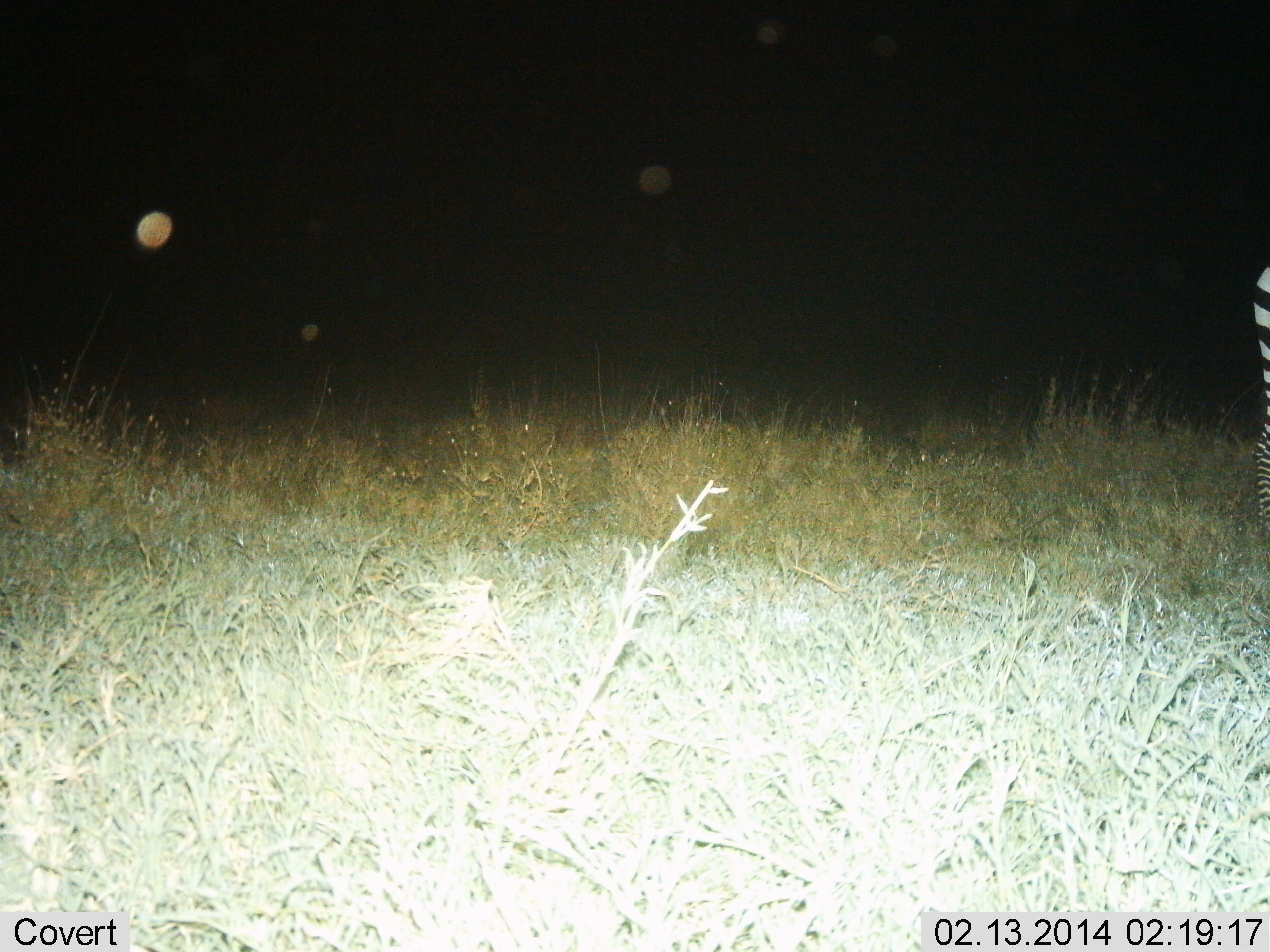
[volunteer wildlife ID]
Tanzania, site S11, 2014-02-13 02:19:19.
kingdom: Animalia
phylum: Chordata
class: Mammalia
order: Perissodactyla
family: Equidae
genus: Equus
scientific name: Equus quagga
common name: plains zebra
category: zebra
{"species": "zebra (plains zebra) (Equus quagga)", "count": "1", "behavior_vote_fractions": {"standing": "50%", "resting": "0%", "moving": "40%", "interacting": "0%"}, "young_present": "0%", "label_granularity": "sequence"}